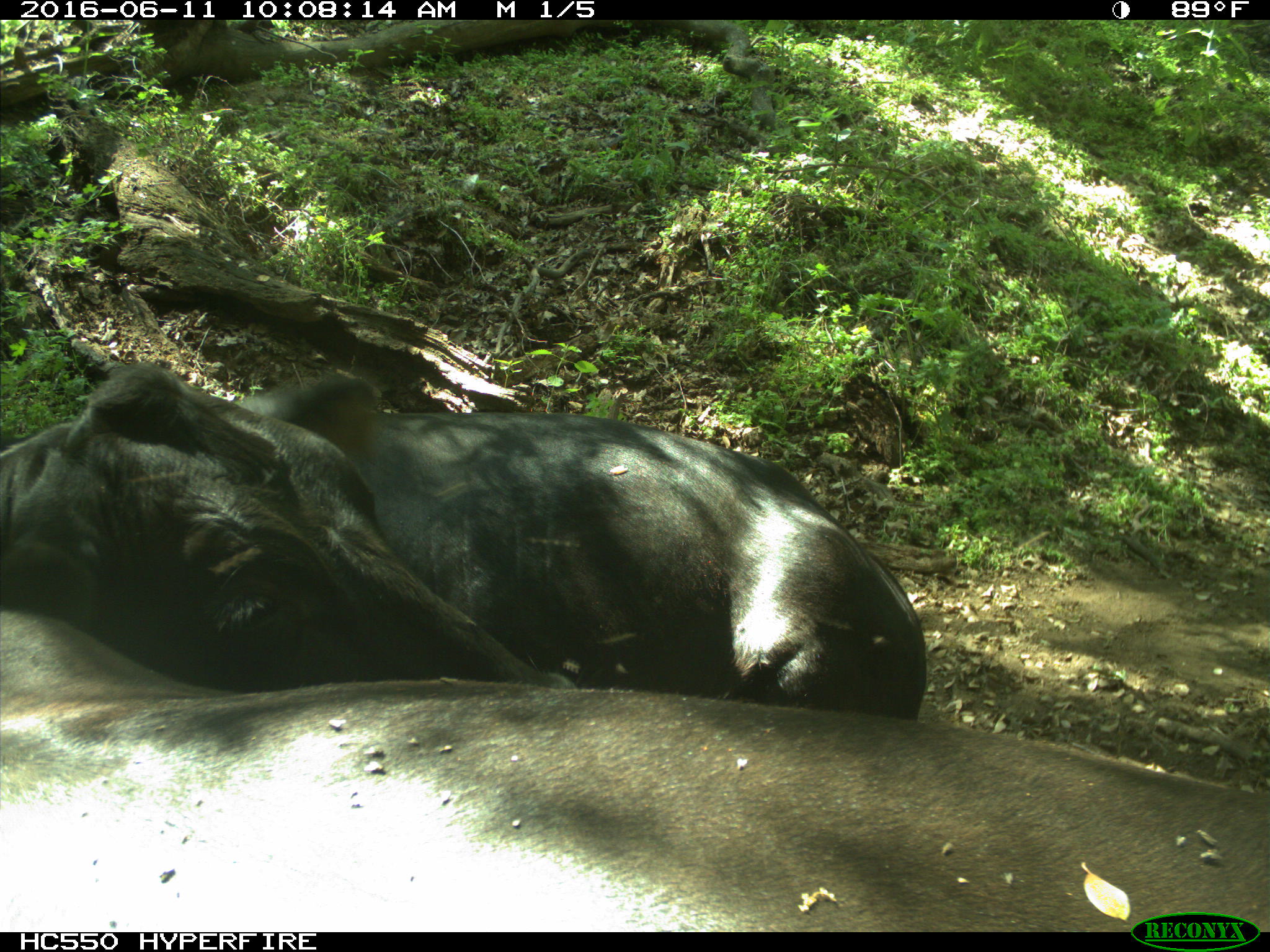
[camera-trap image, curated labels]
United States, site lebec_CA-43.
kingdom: Animalia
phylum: Chordata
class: Mammalia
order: Artiodactyla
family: Bovidae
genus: Bos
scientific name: Bos taurus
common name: domestic cow